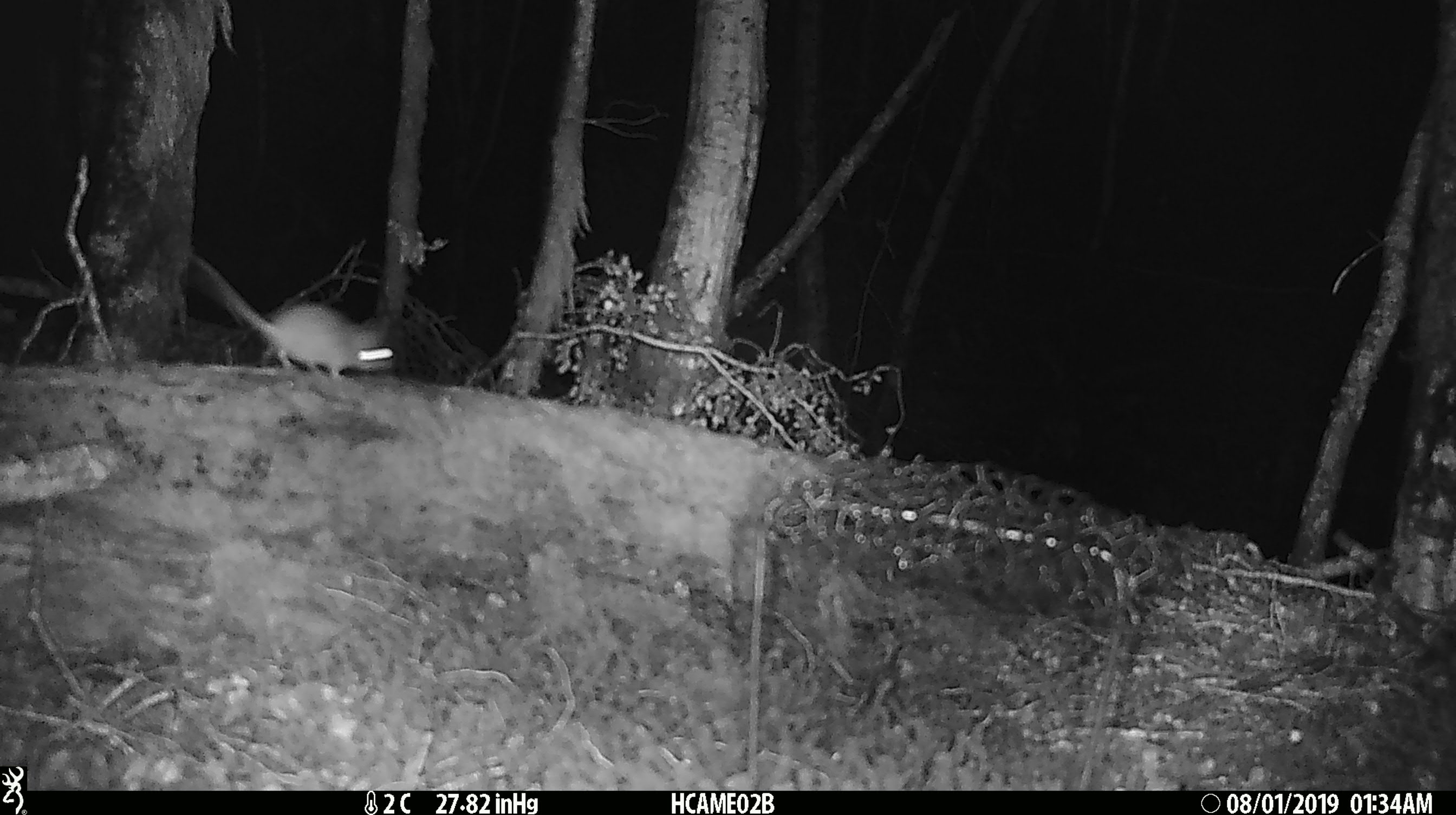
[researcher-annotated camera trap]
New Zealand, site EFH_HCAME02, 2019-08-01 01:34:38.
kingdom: Animalia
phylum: Chordata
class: Mammalia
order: Rodentia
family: Muridae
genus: Mus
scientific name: Mus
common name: mouse